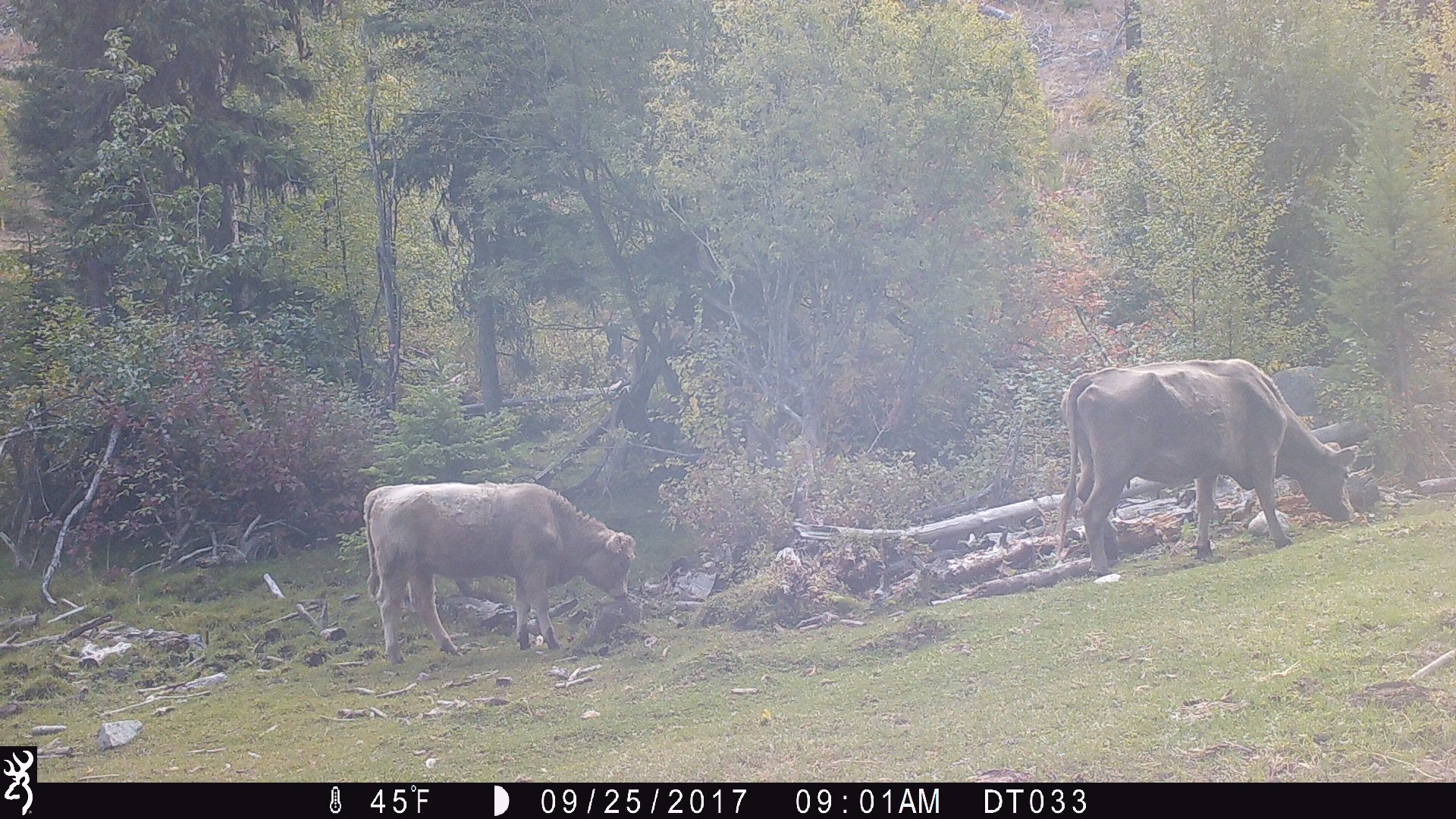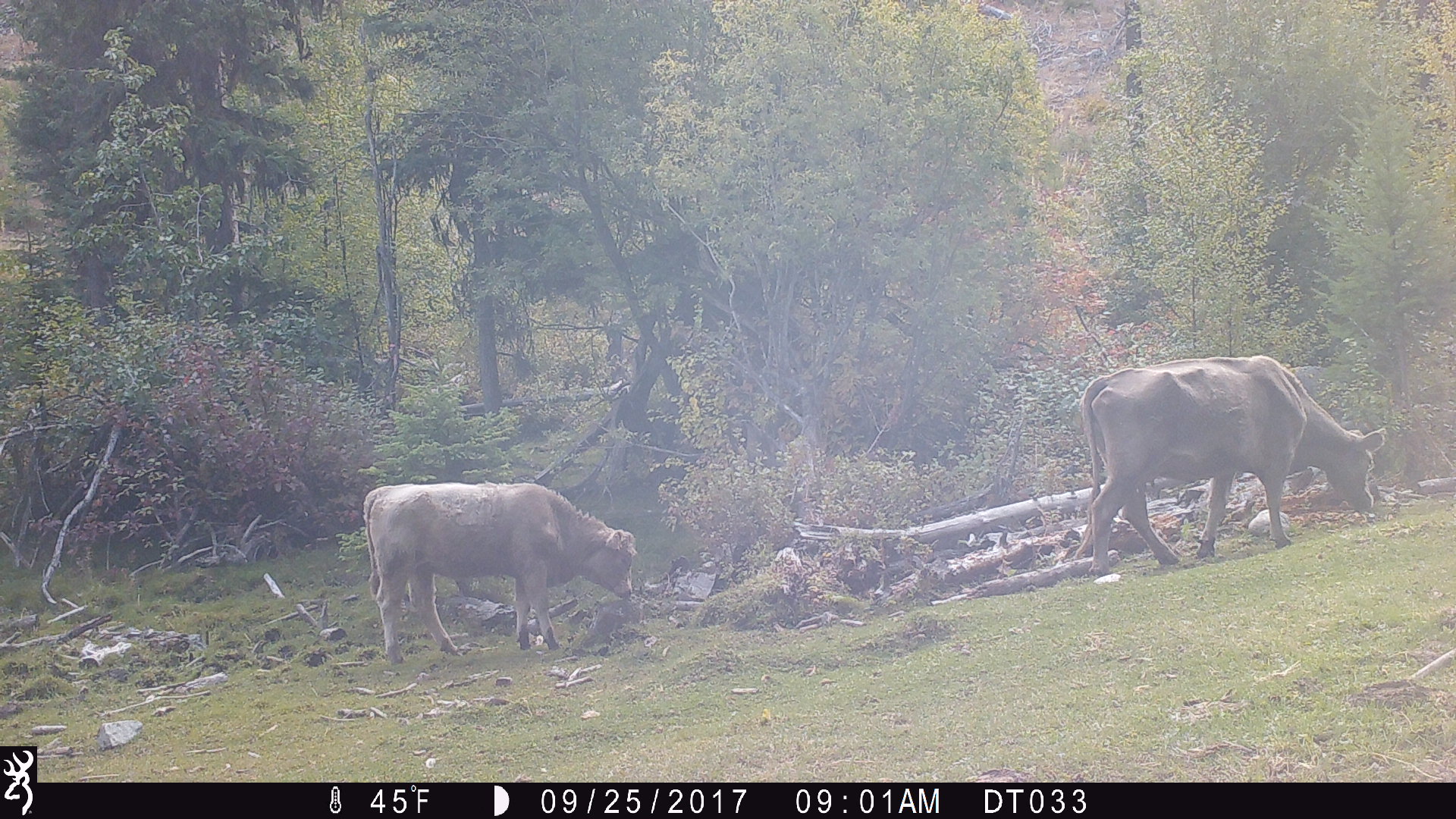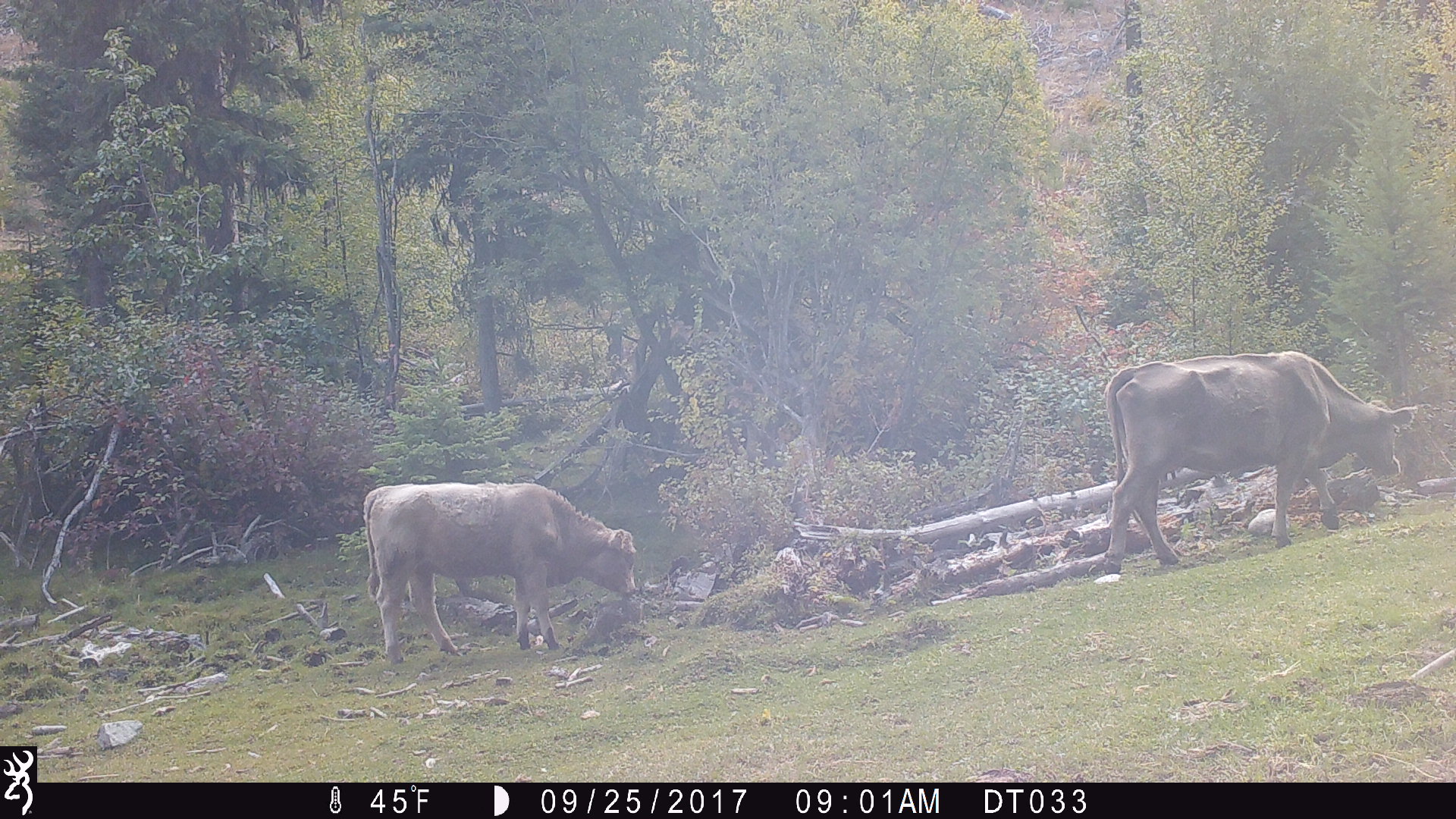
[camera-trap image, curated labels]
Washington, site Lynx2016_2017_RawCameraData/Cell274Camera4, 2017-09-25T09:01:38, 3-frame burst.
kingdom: Animalia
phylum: Chordata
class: Mammalia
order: Artiodactyla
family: Bovidae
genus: Bos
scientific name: Bos taurus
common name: domestic cattle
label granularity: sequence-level